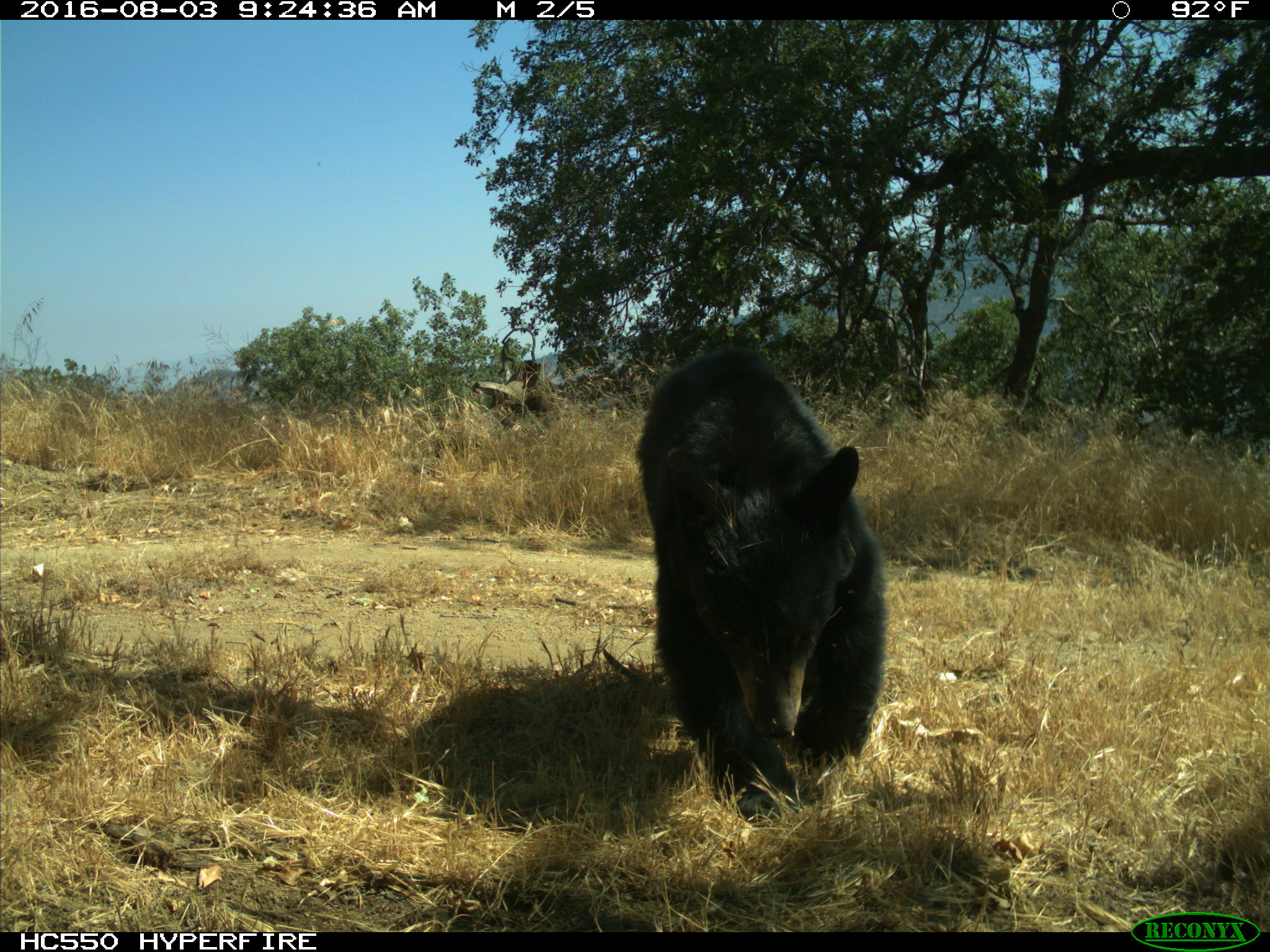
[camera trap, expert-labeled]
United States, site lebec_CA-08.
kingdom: Animalia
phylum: Chordata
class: Mammalia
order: Carnivora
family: Ursidae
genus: Ursus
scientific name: Ursus americanus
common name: american black bear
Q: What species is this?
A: Ursus americanus (american black bear).